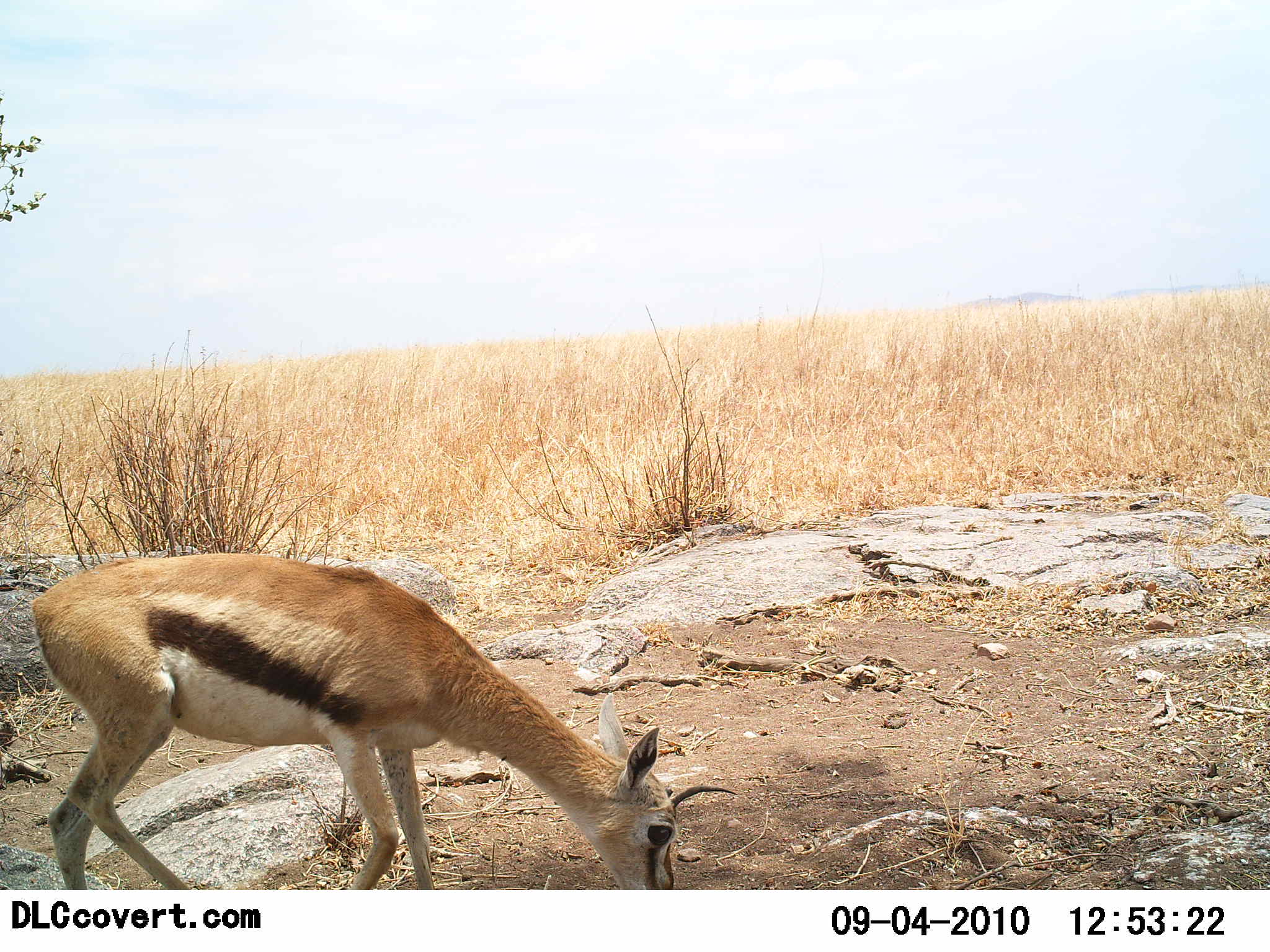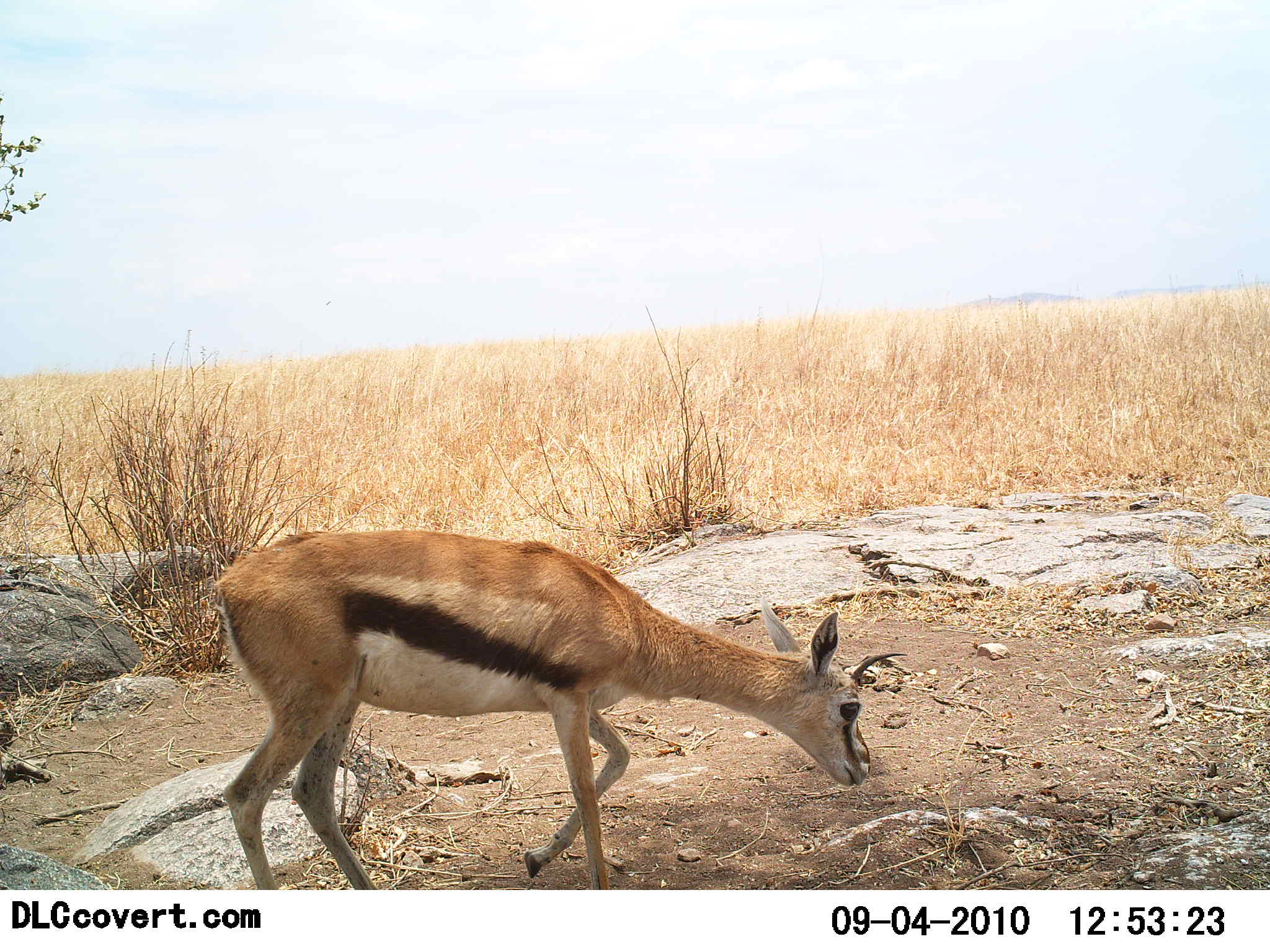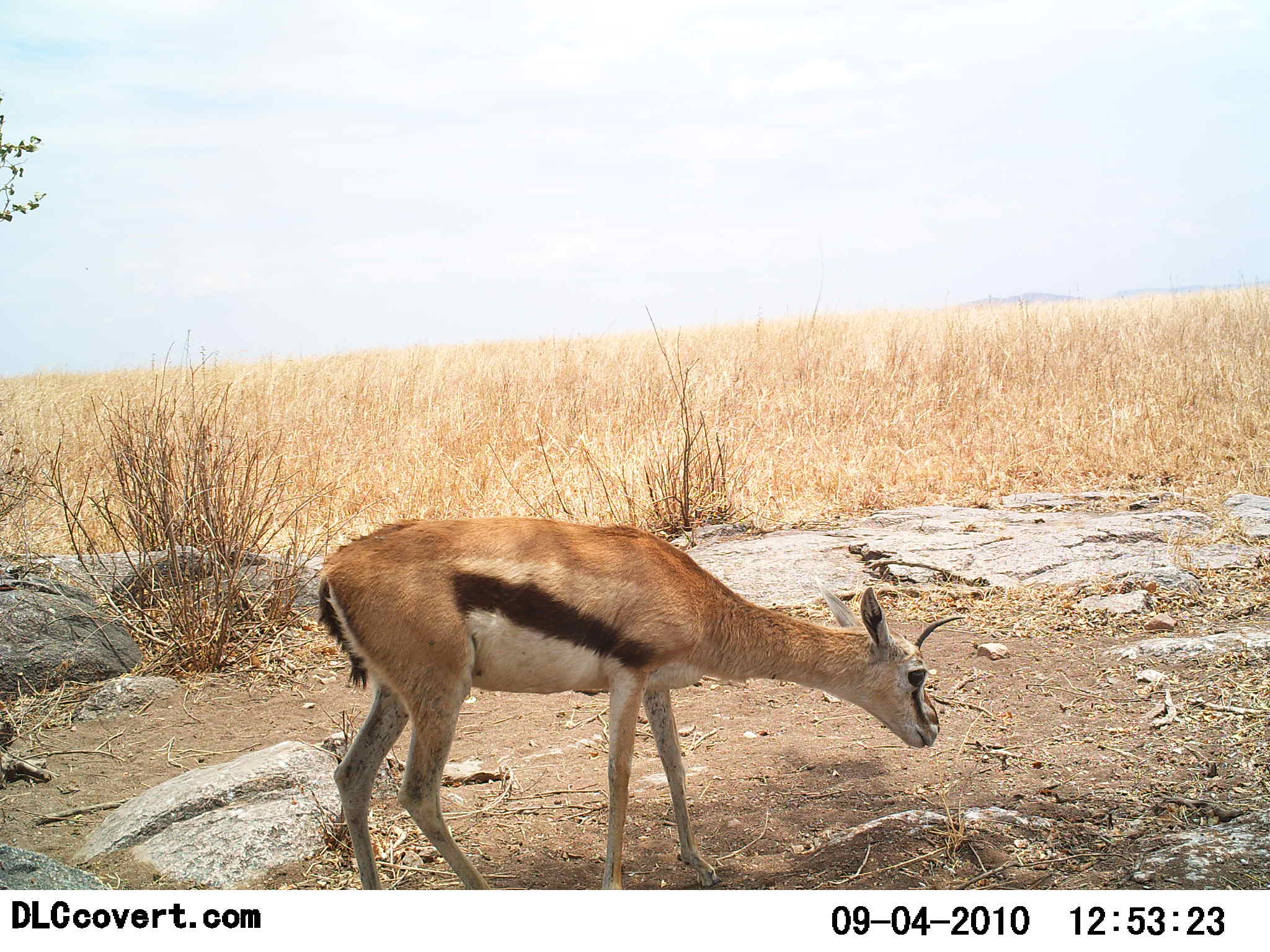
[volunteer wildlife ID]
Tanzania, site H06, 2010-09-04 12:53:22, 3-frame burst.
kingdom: Animalia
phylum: Chordata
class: Mammalia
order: Artiodactyla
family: Bovidae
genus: Eudorcas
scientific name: Eudorcas thomsonii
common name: thomson's gazelle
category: gazellethomsons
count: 1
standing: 0%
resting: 0%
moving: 75%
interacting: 0%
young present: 0%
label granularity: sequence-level